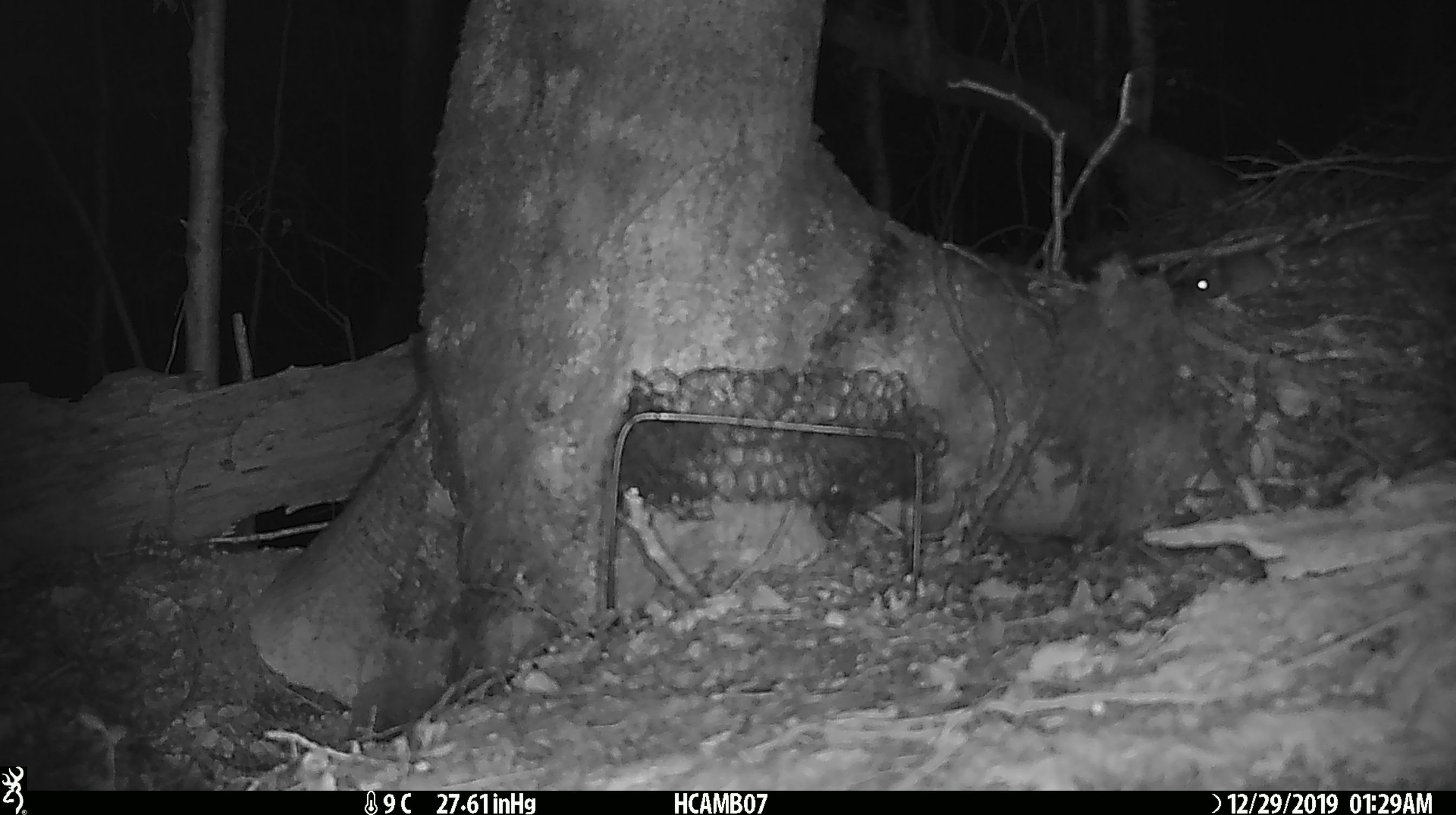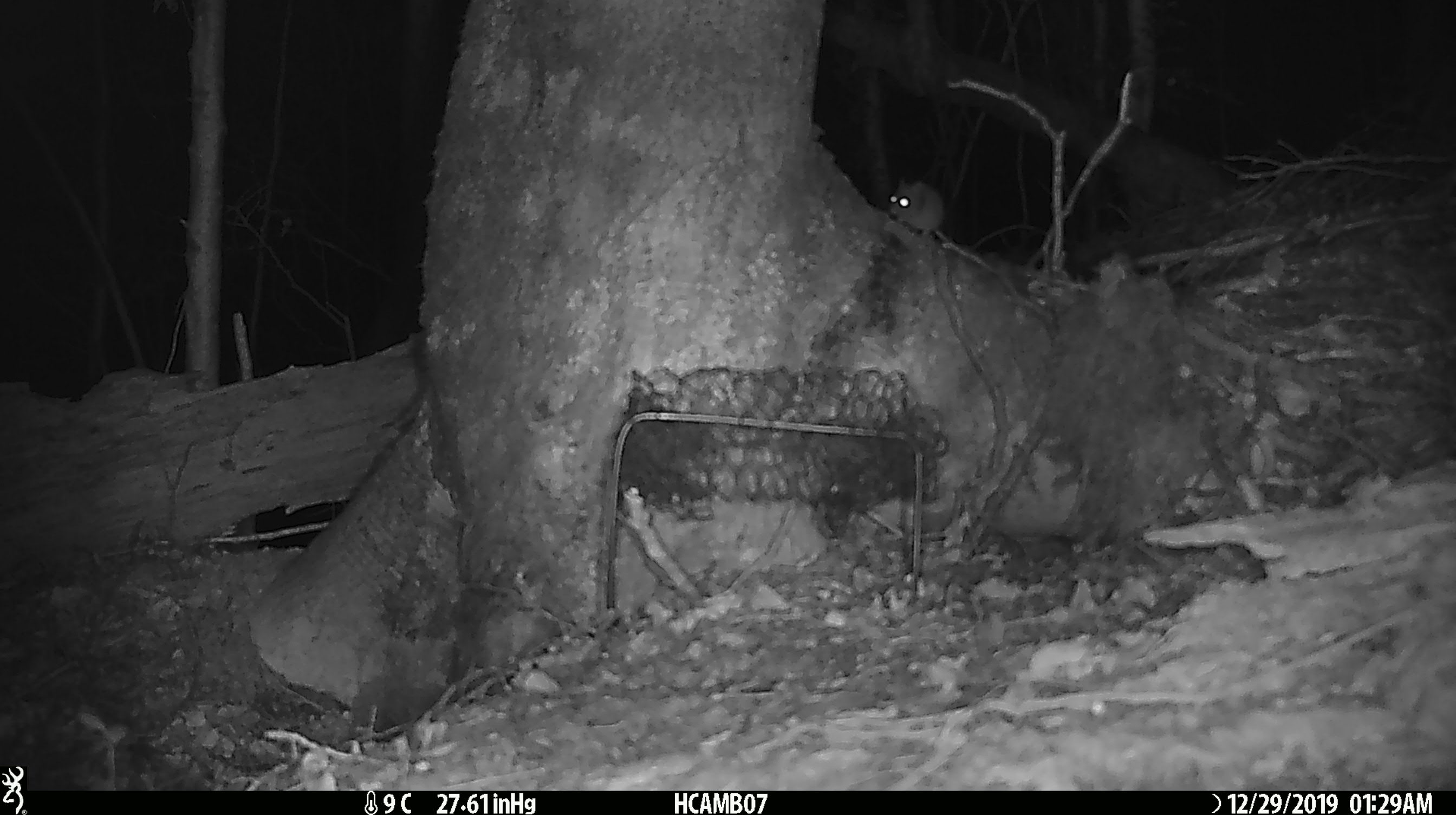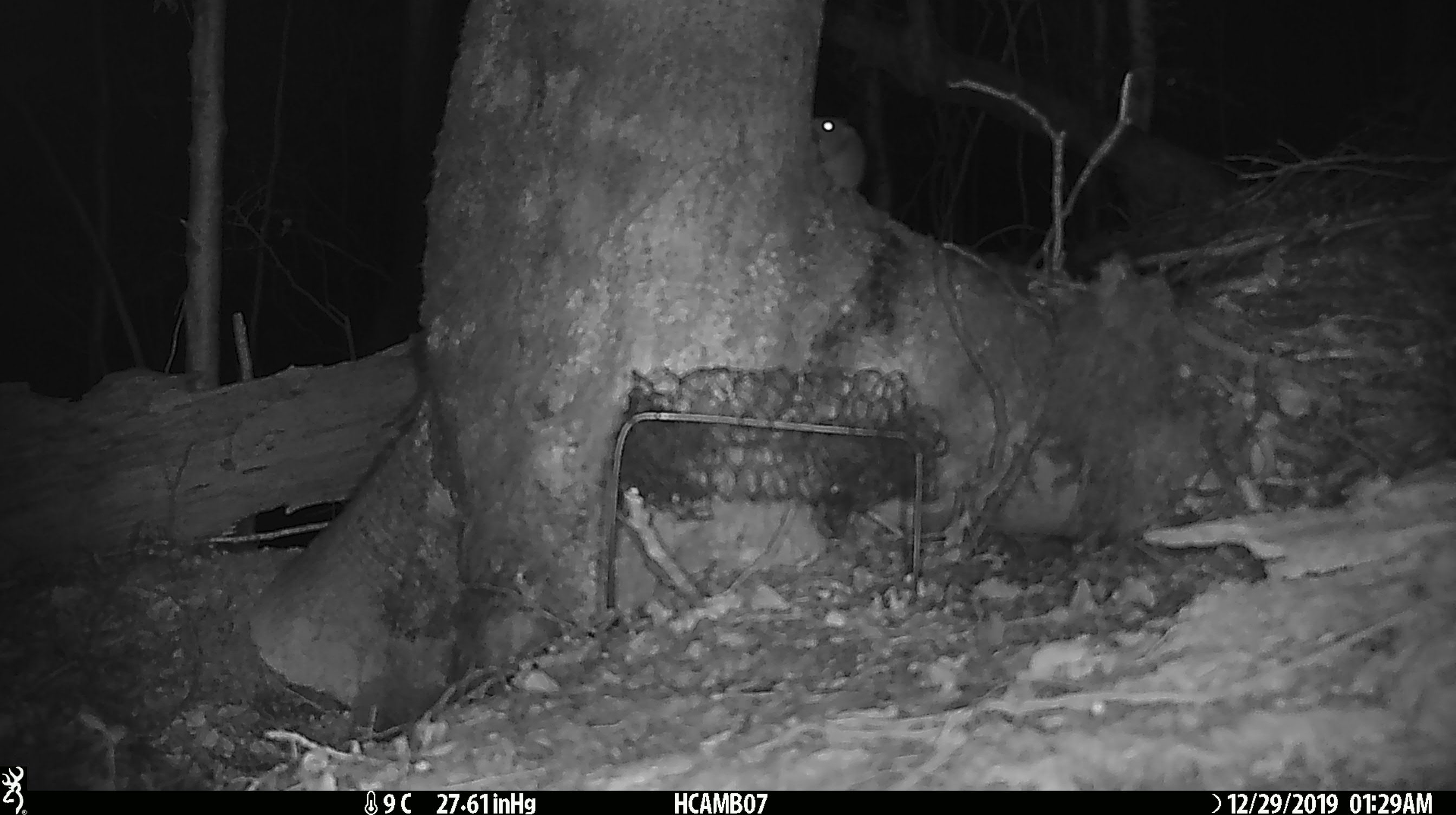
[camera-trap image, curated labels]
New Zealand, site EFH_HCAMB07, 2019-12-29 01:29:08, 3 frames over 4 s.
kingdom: Animalia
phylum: Chordata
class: Mammalia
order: Rodentia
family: Muridae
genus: Mus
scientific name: Mus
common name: mouse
Mouse (Mus).